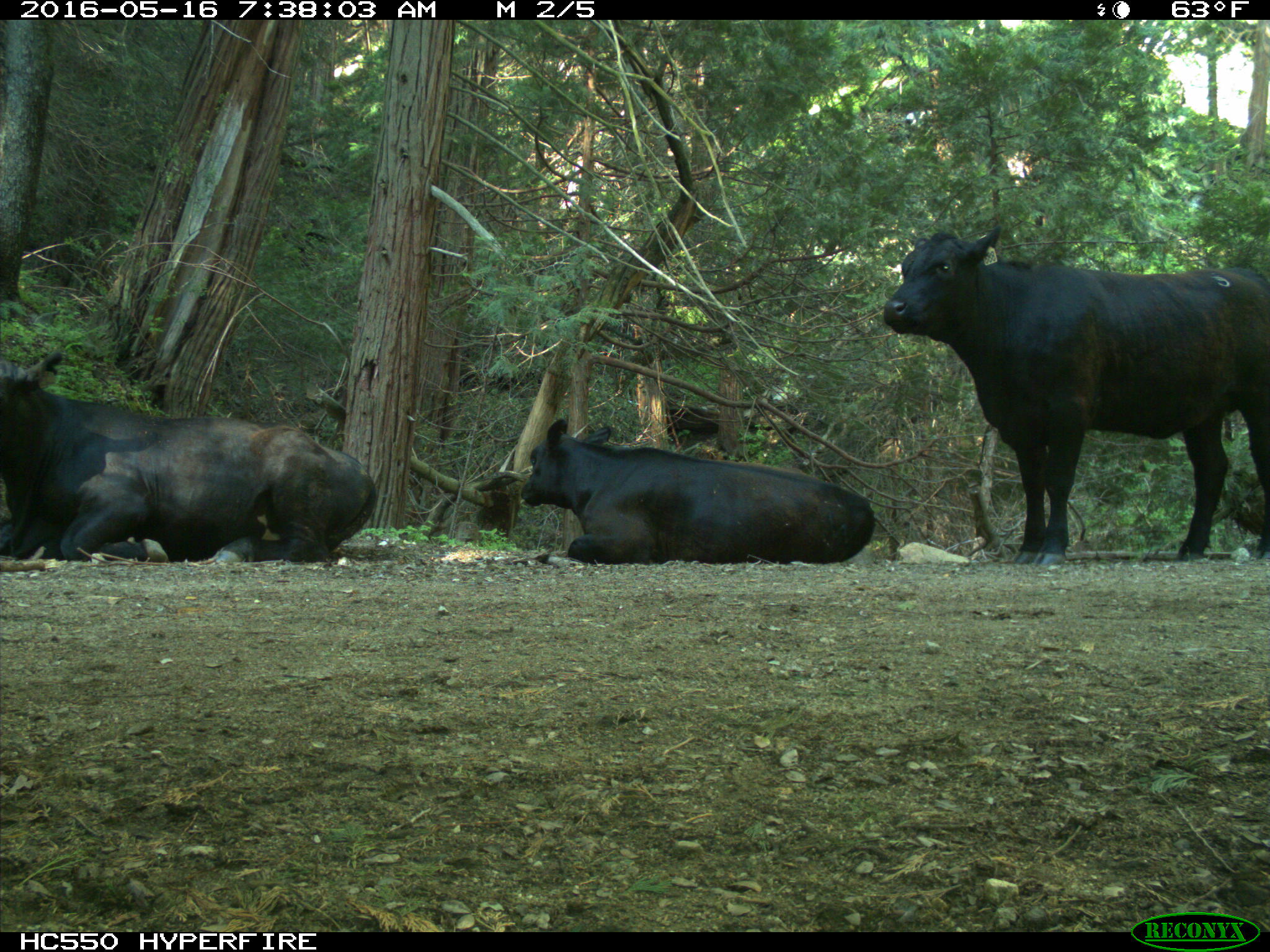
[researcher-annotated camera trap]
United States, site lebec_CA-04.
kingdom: Animalia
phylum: Chordata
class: Mammalia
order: Artiodactyla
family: Bovidae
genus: Bos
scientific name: Bos taurus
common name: domestic cow